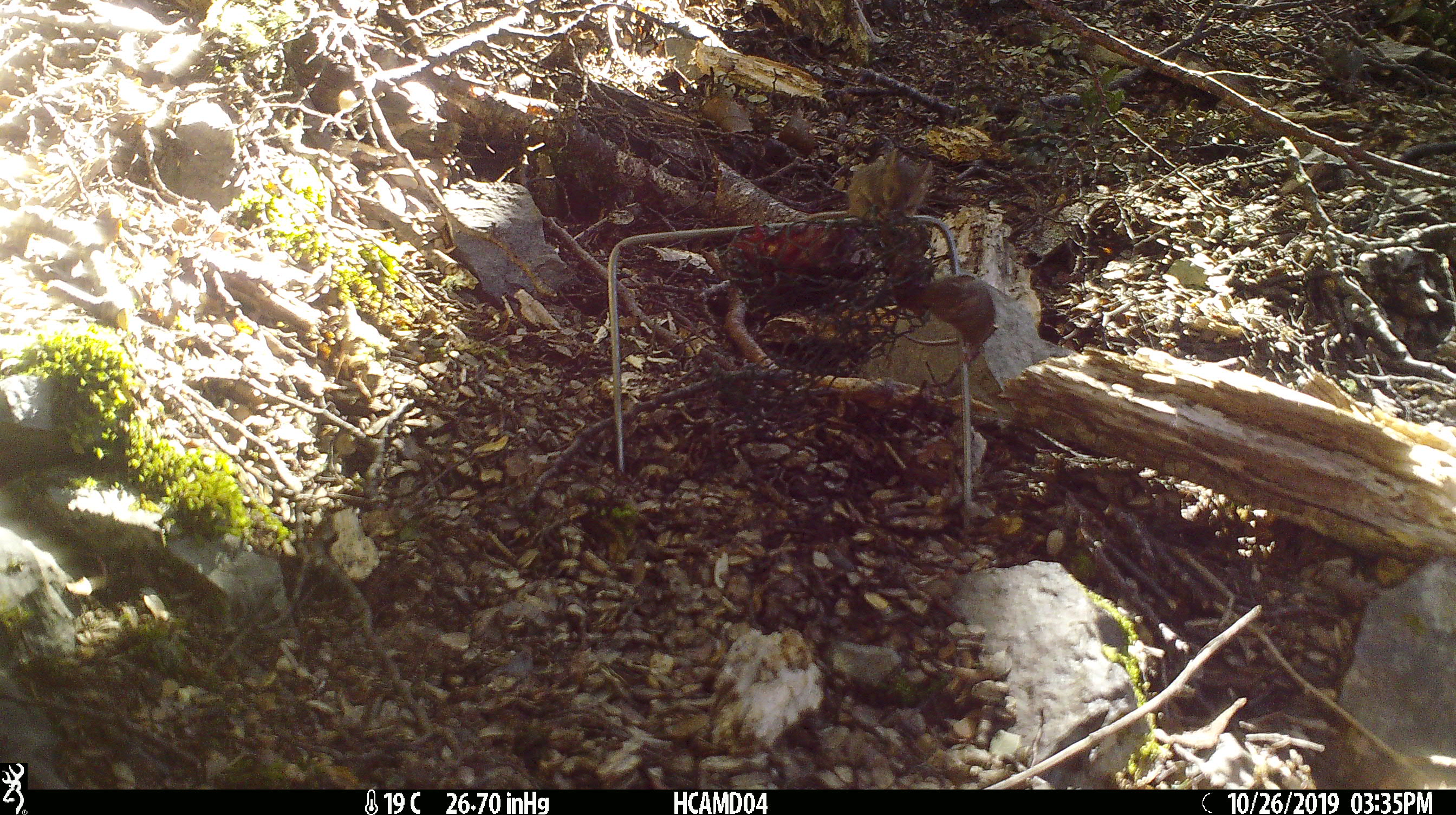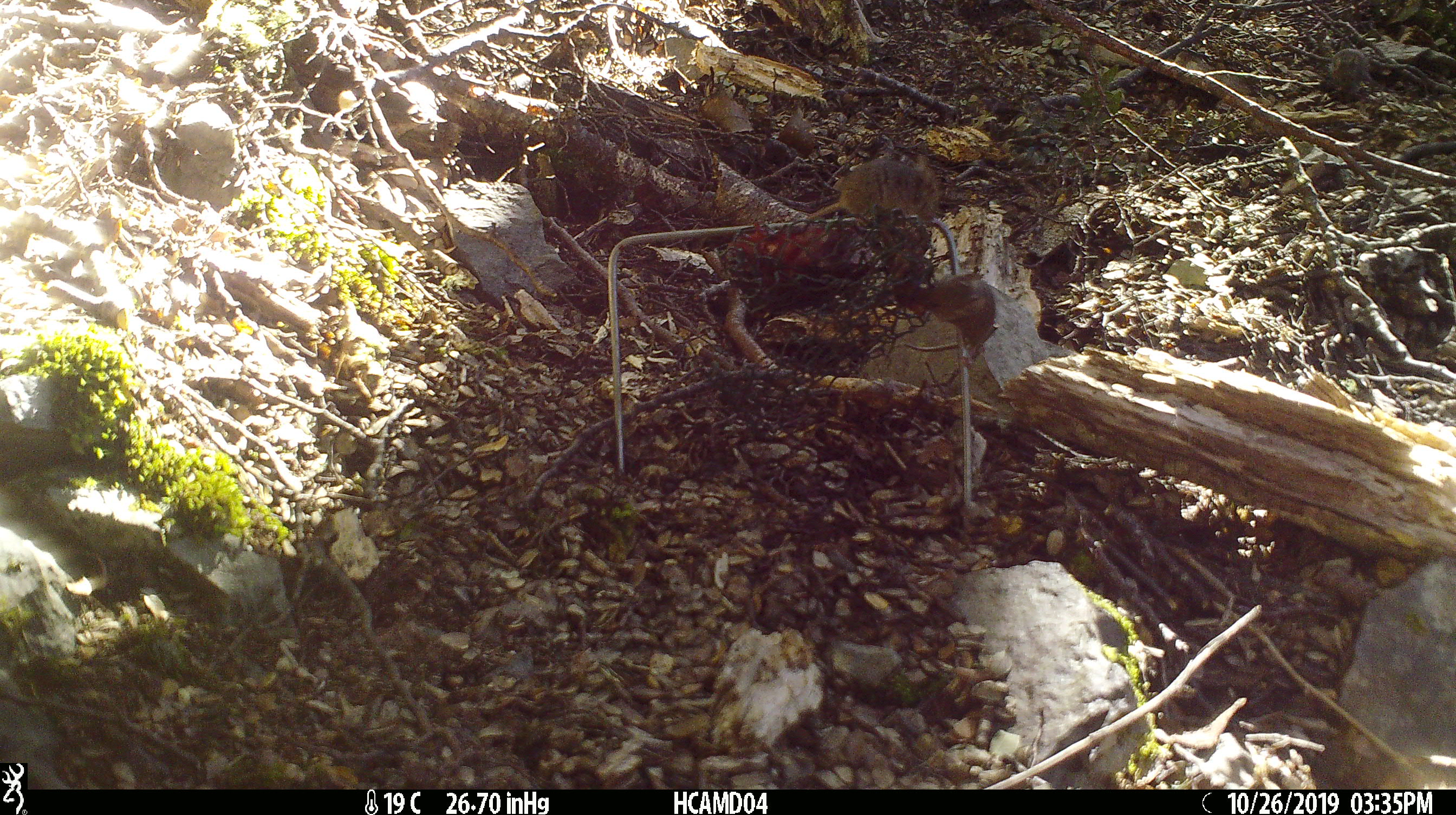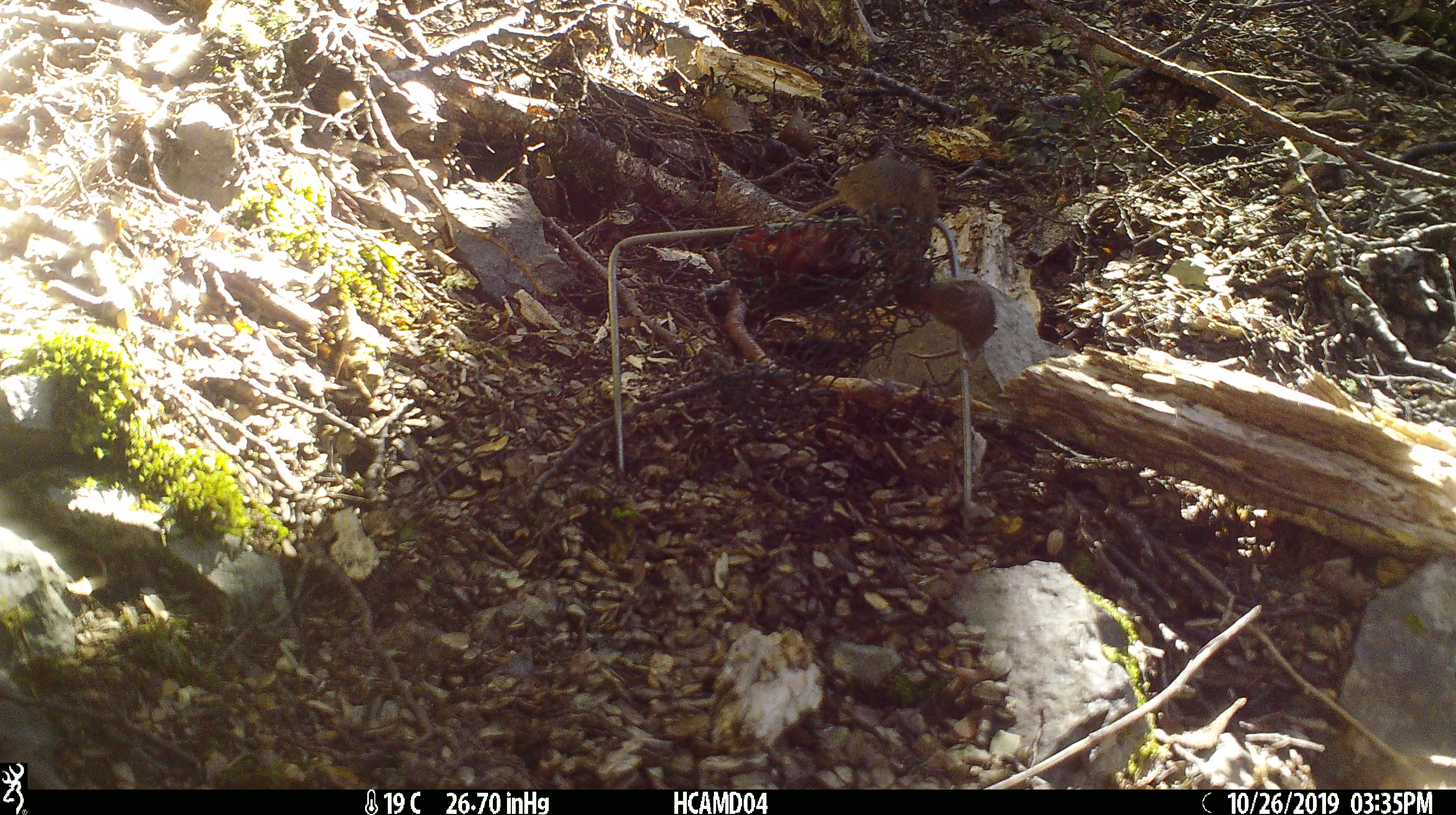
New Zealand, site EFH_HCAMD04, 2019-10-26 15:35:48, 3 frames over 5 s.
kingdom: Animalia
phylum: Chordata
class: Mammalia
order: Rodentia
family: Muridae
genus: Mus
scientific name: Mus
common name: mouse